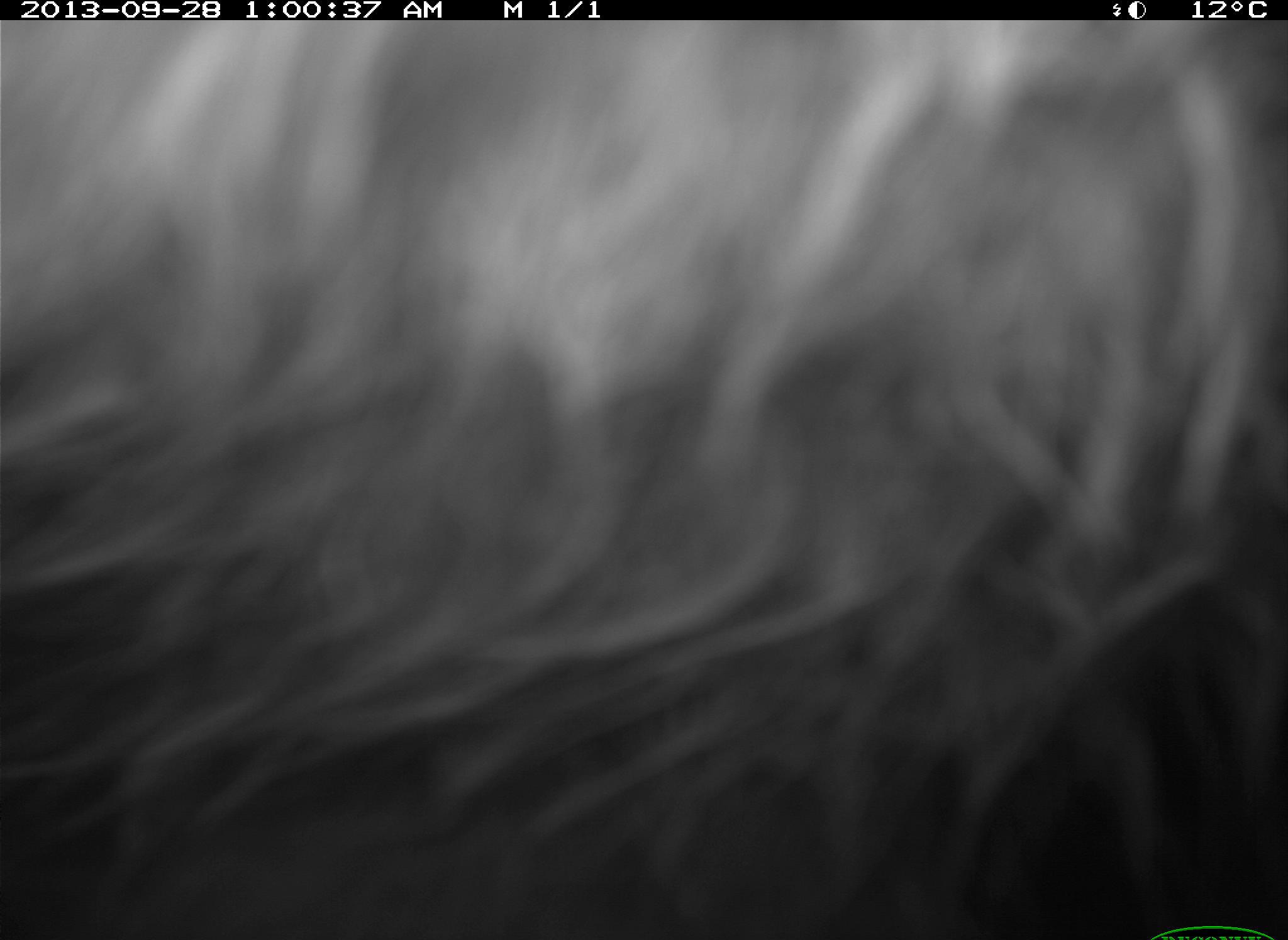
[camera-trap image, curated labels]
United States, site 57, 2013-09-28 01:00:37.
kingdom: Animalia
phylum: Chordata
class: Mammalia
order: Carnivora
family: Procyonidae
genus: Procyon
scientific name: Procyon lotor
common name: raccoon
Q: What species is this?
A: Raccoon (Procyon lotor).